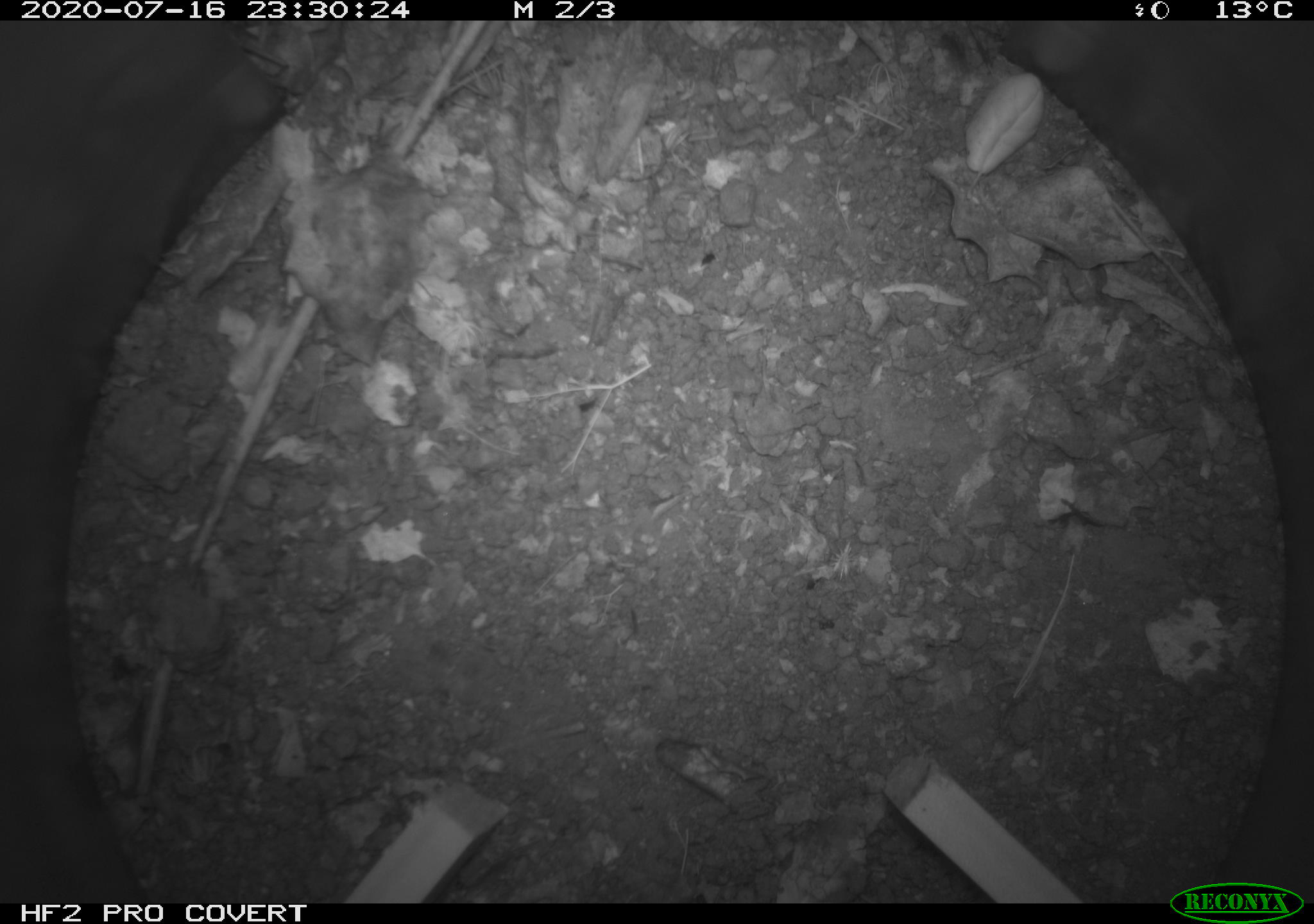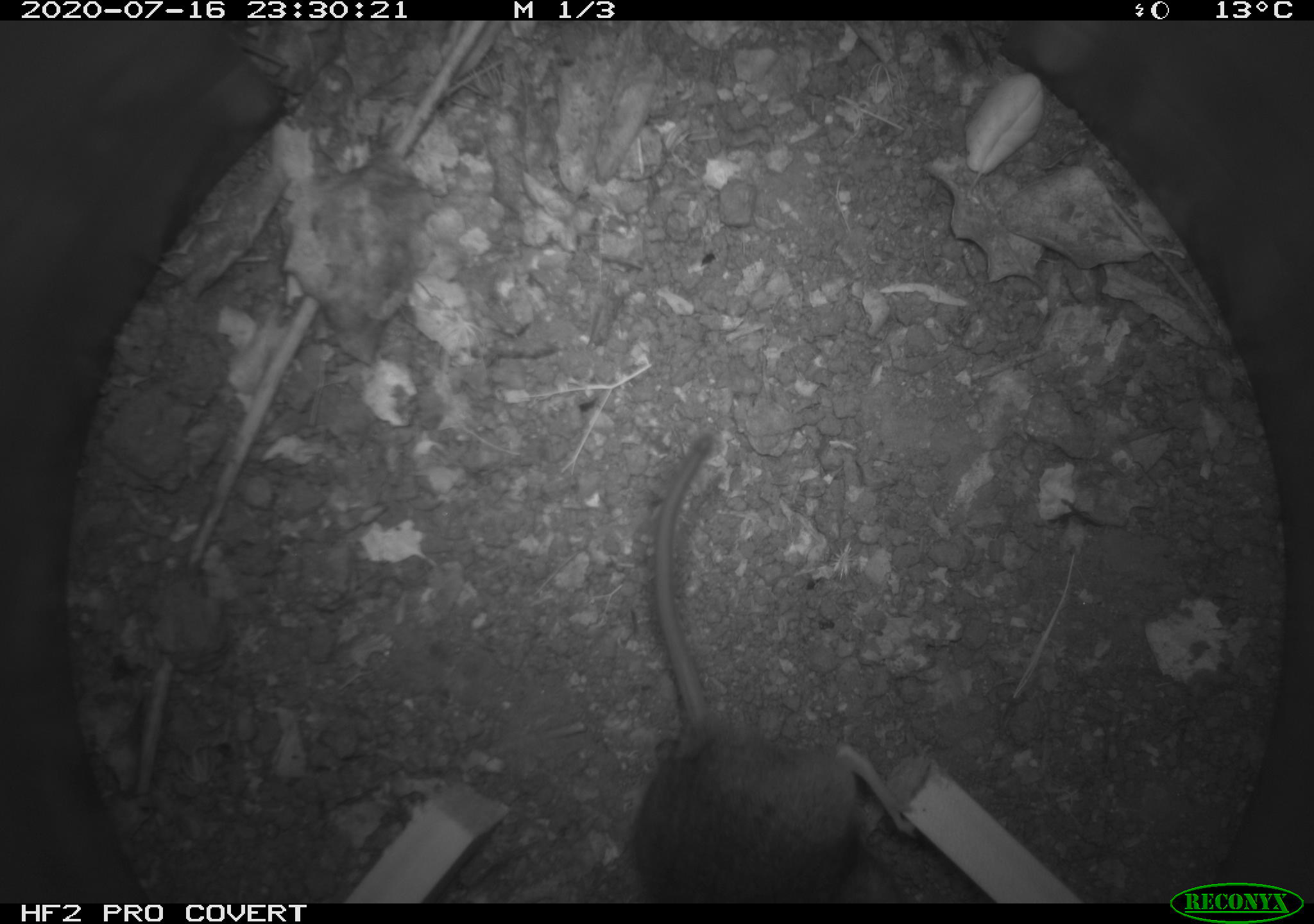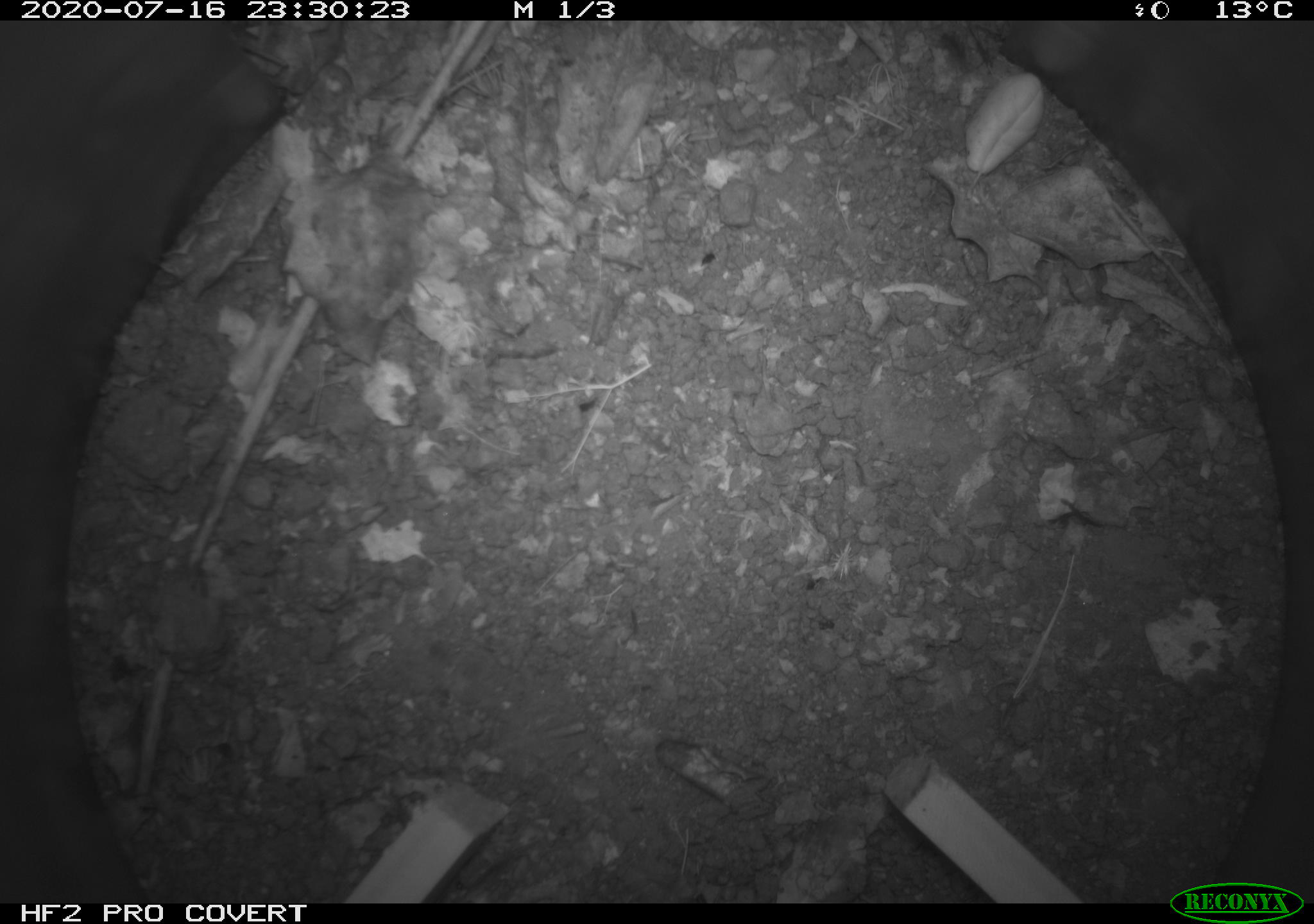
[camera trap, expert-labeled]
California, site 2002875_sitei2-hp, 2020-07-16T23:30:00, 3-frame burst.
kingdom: Animalia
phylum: Chordata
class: Mammalia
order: Rodentia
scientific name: Rodentia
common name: rodent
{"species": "rodent (Rodentia)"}